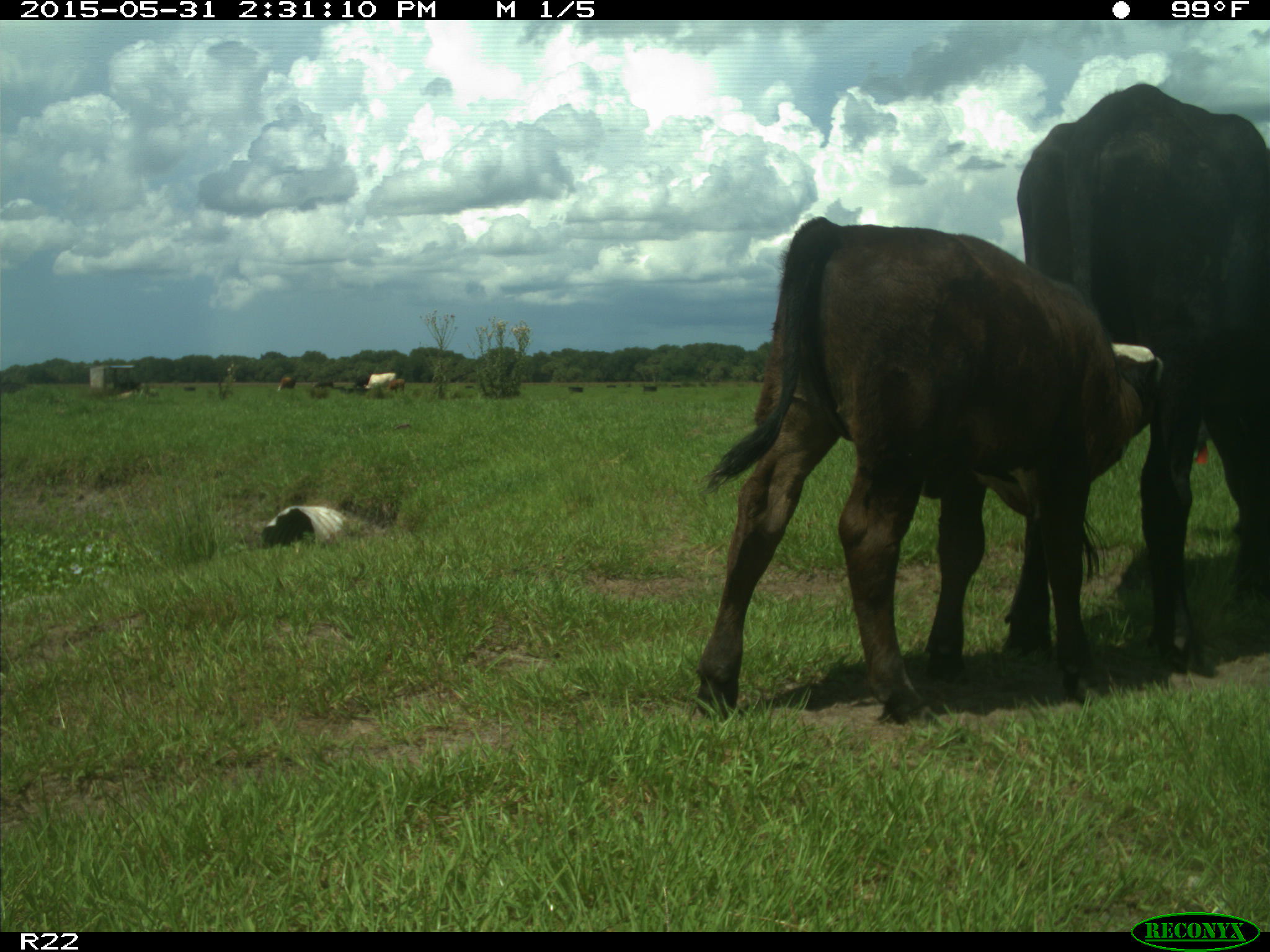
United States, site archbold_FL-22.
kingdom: Animalia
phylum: Chordata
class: Mammalia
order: Artiodactyla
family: Bovidae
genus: Bos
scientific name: Bos taurus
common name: domestic cow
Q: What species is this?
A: Bos taurus (domestic cow).